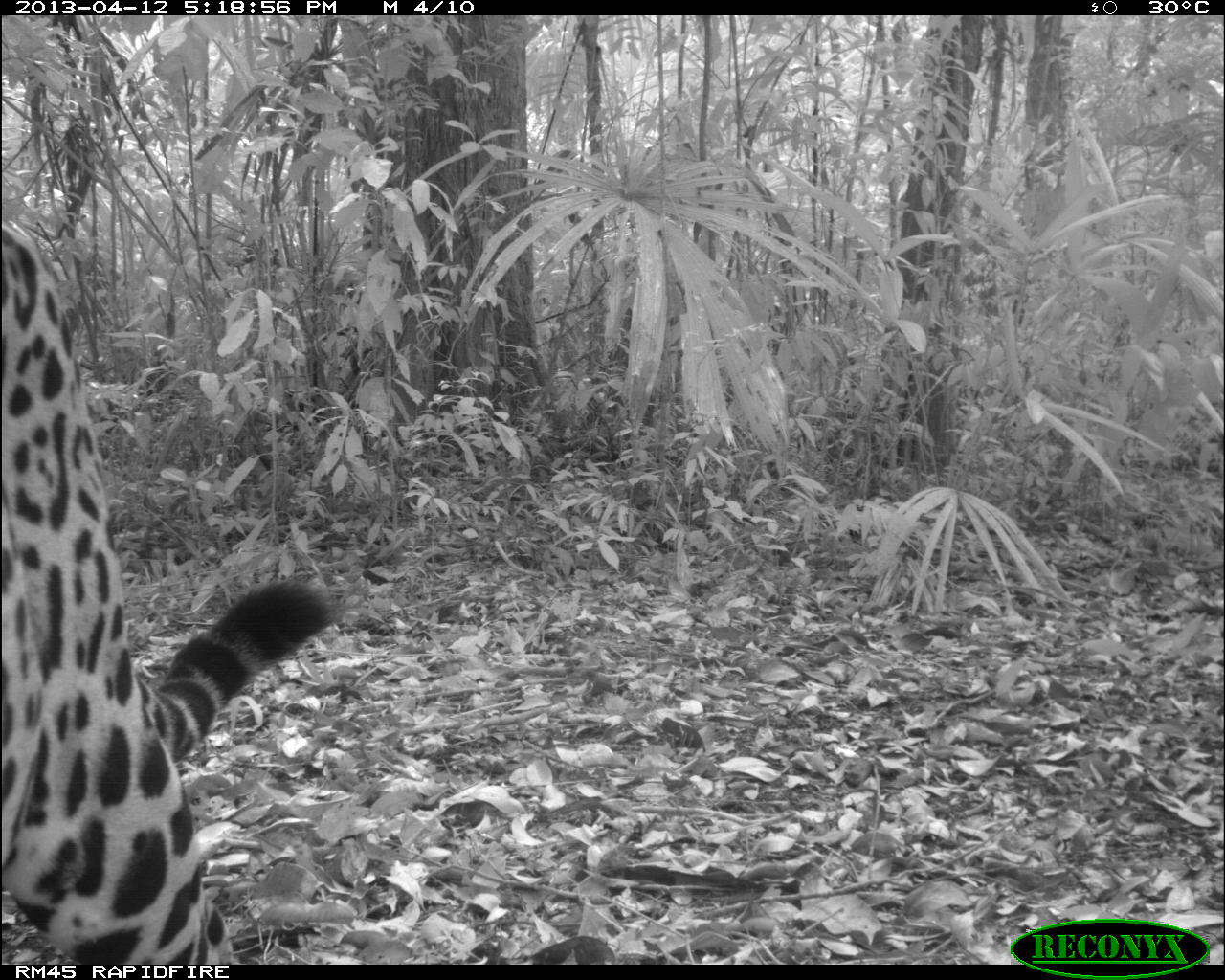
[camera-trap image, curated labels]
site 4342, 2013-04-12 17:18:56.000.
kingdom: Animalia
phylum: Chordata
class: Mammalia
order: Carnivora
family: Felidae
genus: Panthera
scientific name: Panthera onca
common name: jaguar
Panthera onca (jaguar), count 1, sex male.